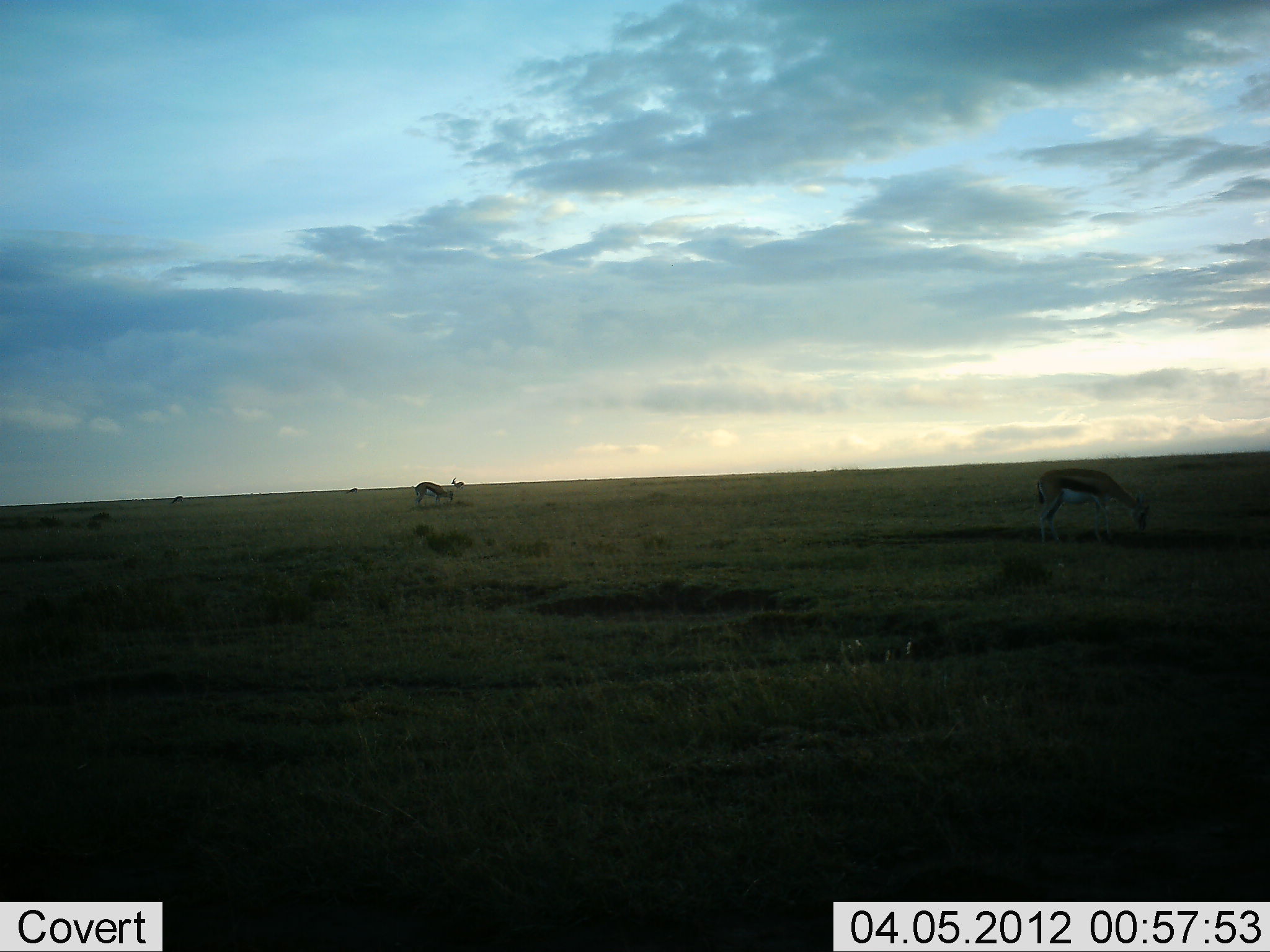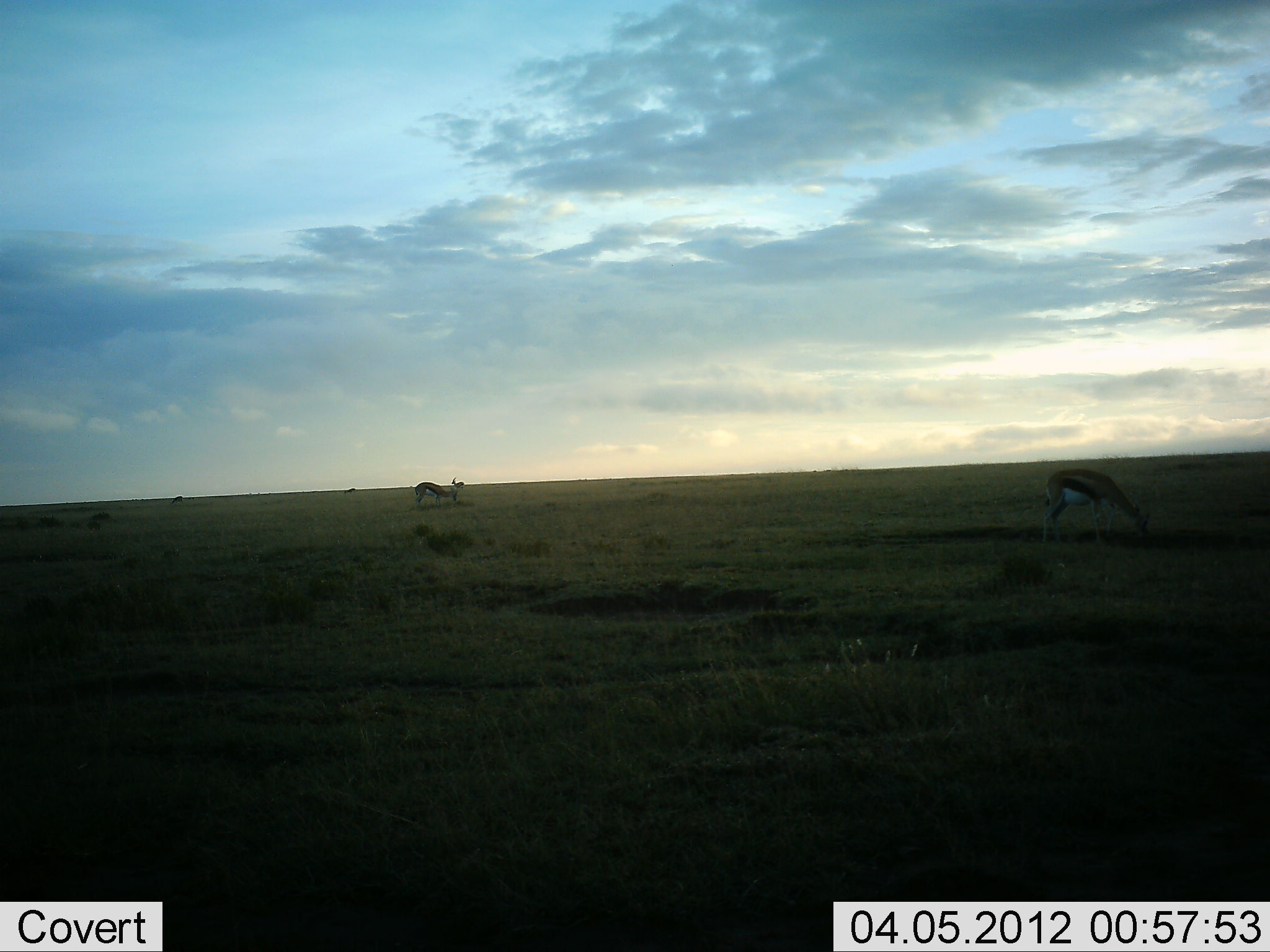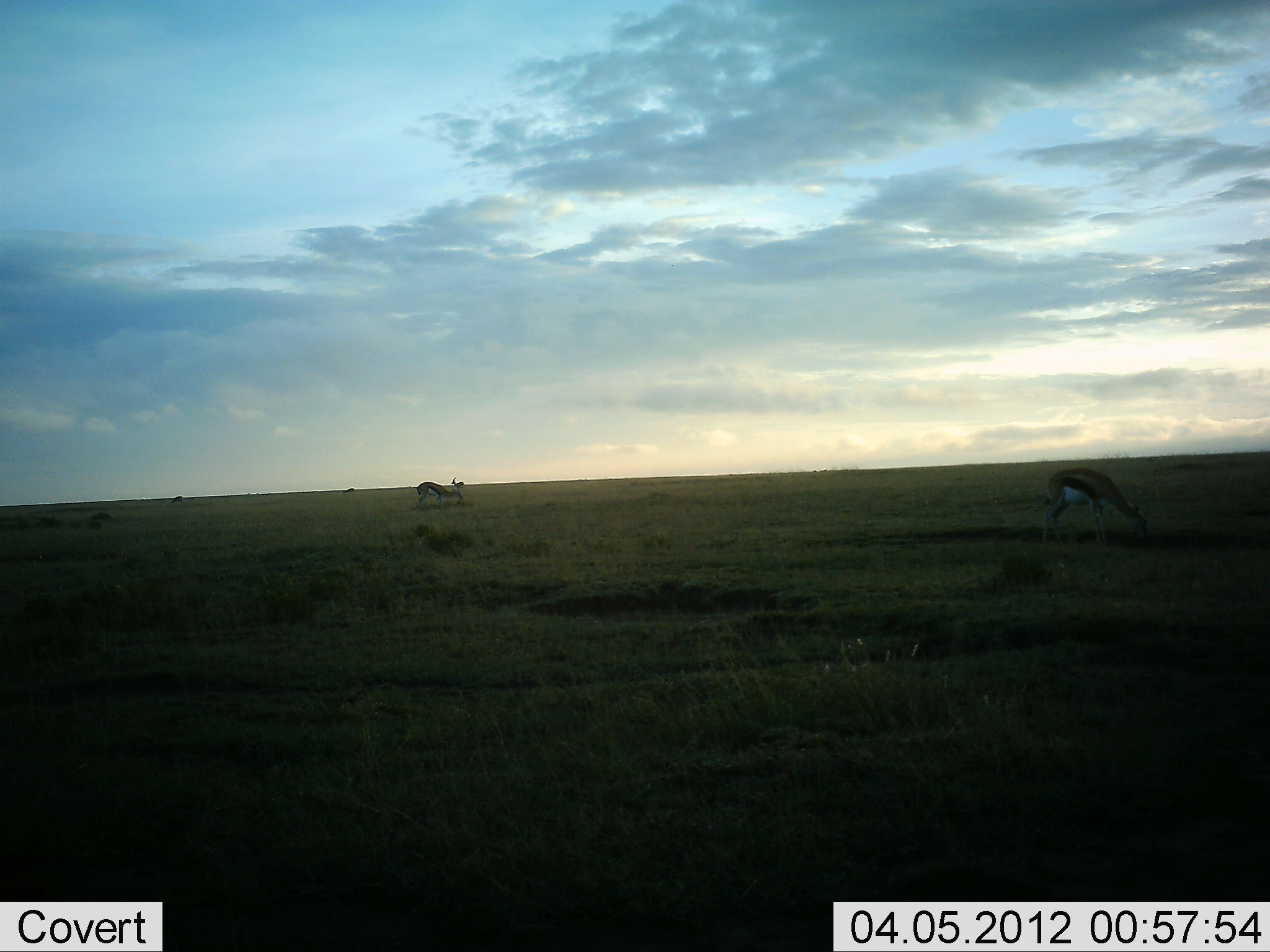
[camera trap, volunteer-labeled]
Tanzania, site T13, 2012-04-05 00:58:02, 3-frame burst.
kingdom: Animalia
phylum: Chordata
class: Mammalia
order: Artiodactyla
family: Bovidae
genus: Eudorcas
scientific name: Eudorcas thomsonii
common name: thomson's gazelle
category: gazellethomsons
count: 2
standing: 18%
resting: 0%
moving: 0%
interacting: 0%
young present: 12%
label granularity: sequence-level